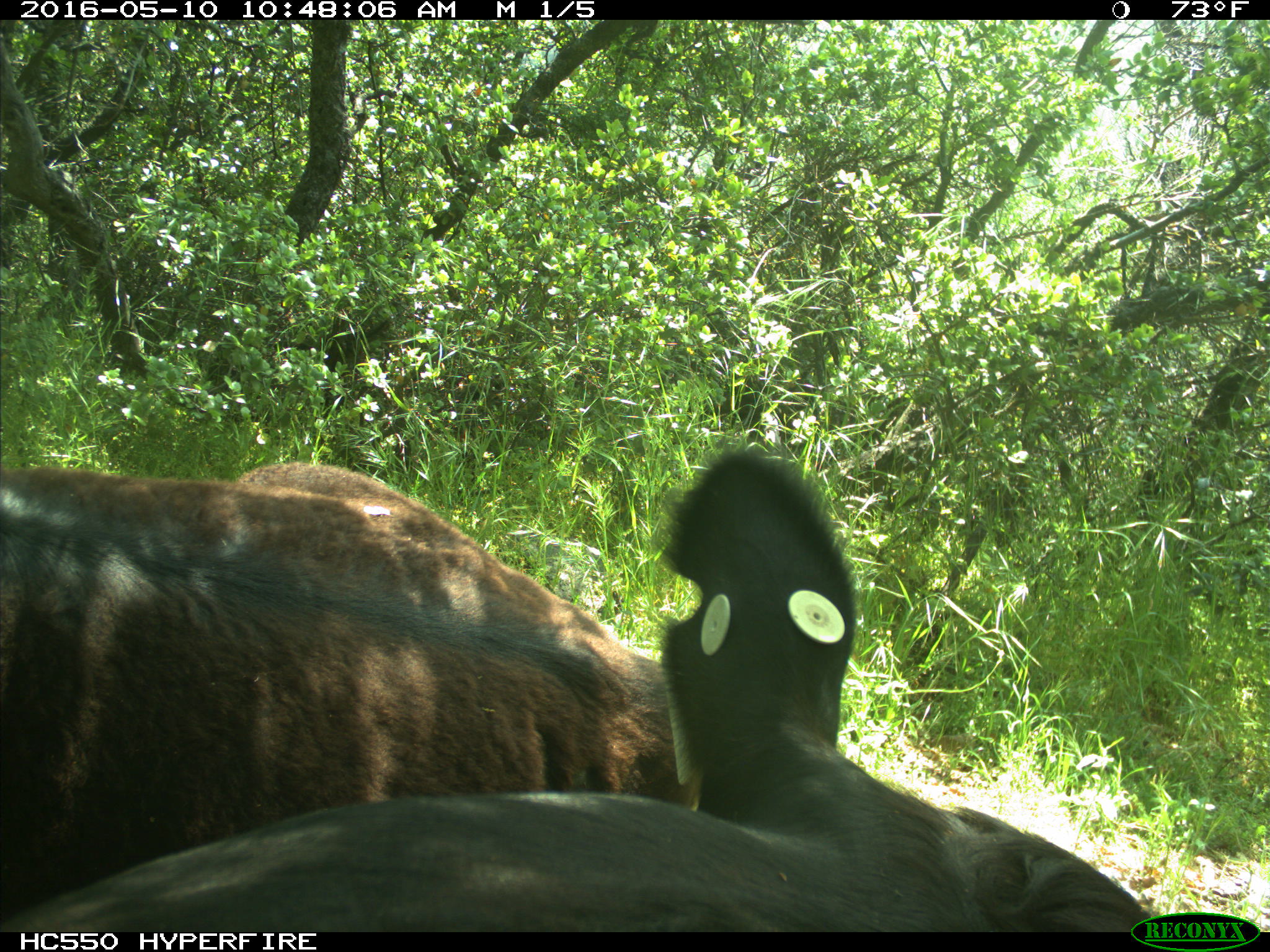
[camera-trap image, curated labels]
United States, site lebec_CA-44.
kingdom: Animalia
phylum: Chordata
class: Mammalia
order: Artiodactyla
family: Bovidae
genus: Bos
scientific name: Bos taurus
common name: domestic cow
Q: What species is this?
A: Bos taurus (domestic cow).